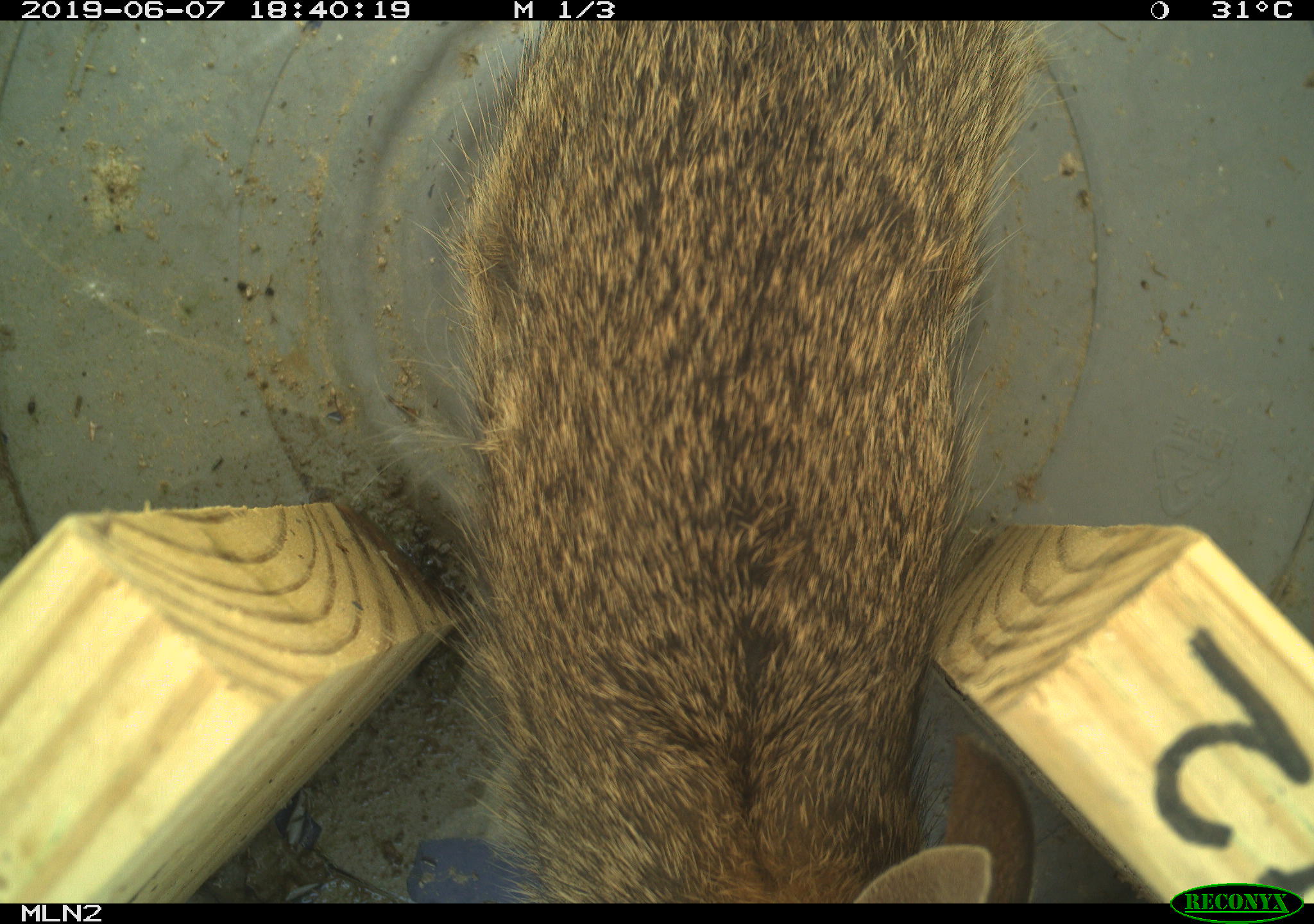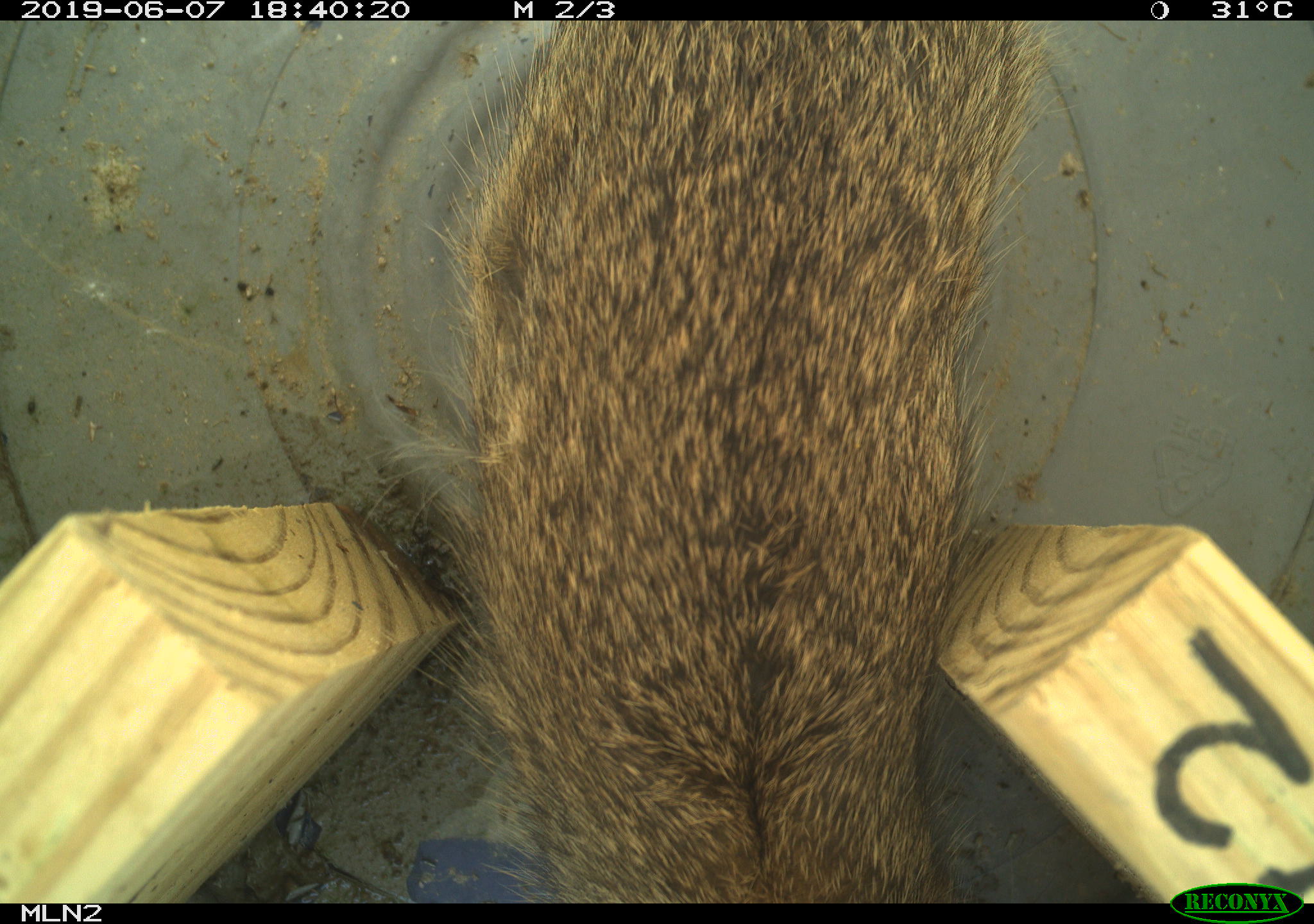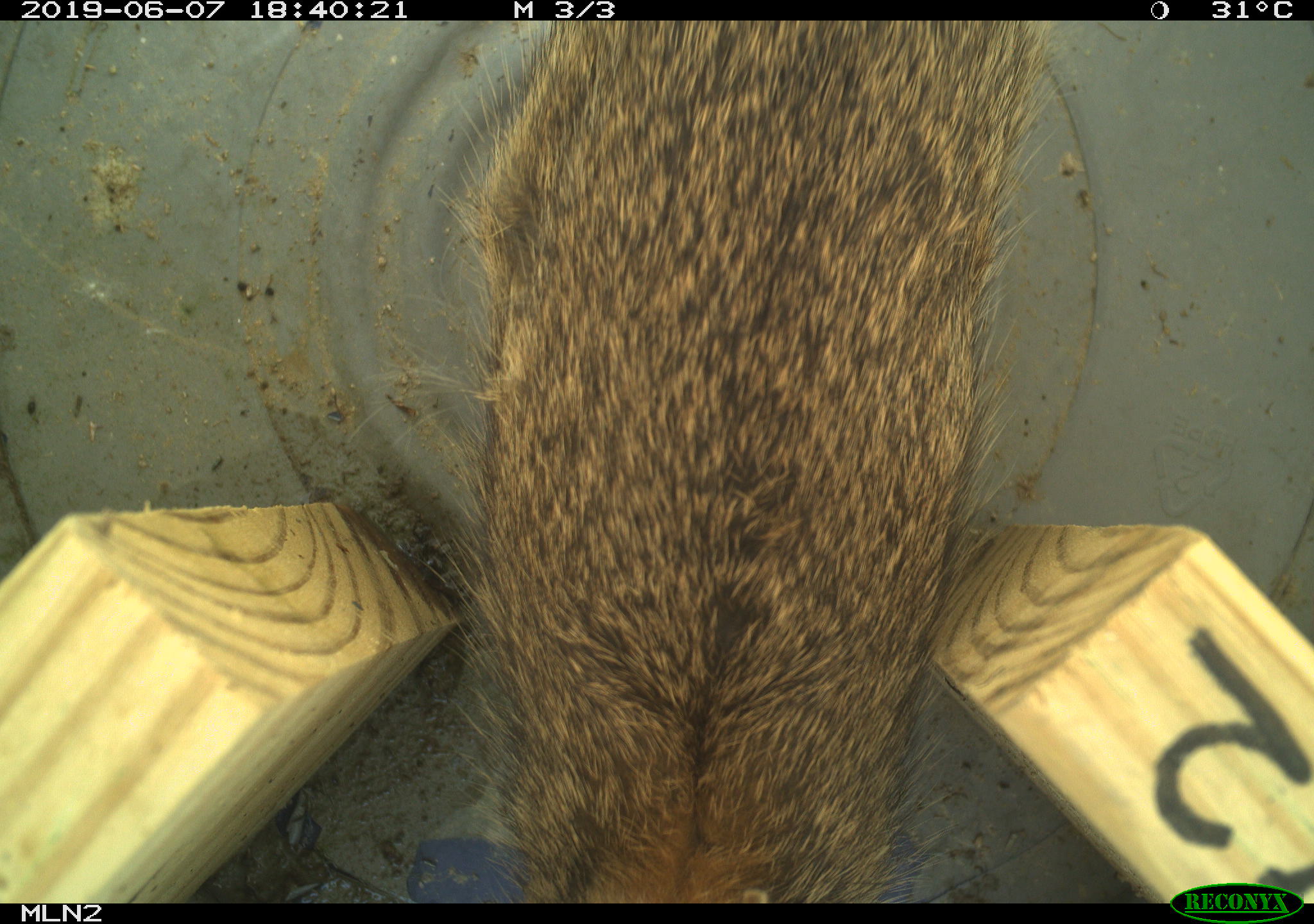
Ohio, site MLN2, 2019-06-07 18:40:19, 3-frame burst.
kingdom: Animalia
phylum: Chordata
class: Mammalia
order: Lagomorpha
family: Leporidae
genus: Sylvilagus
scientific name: Sylvilagus floridanus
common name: eastern cottontail